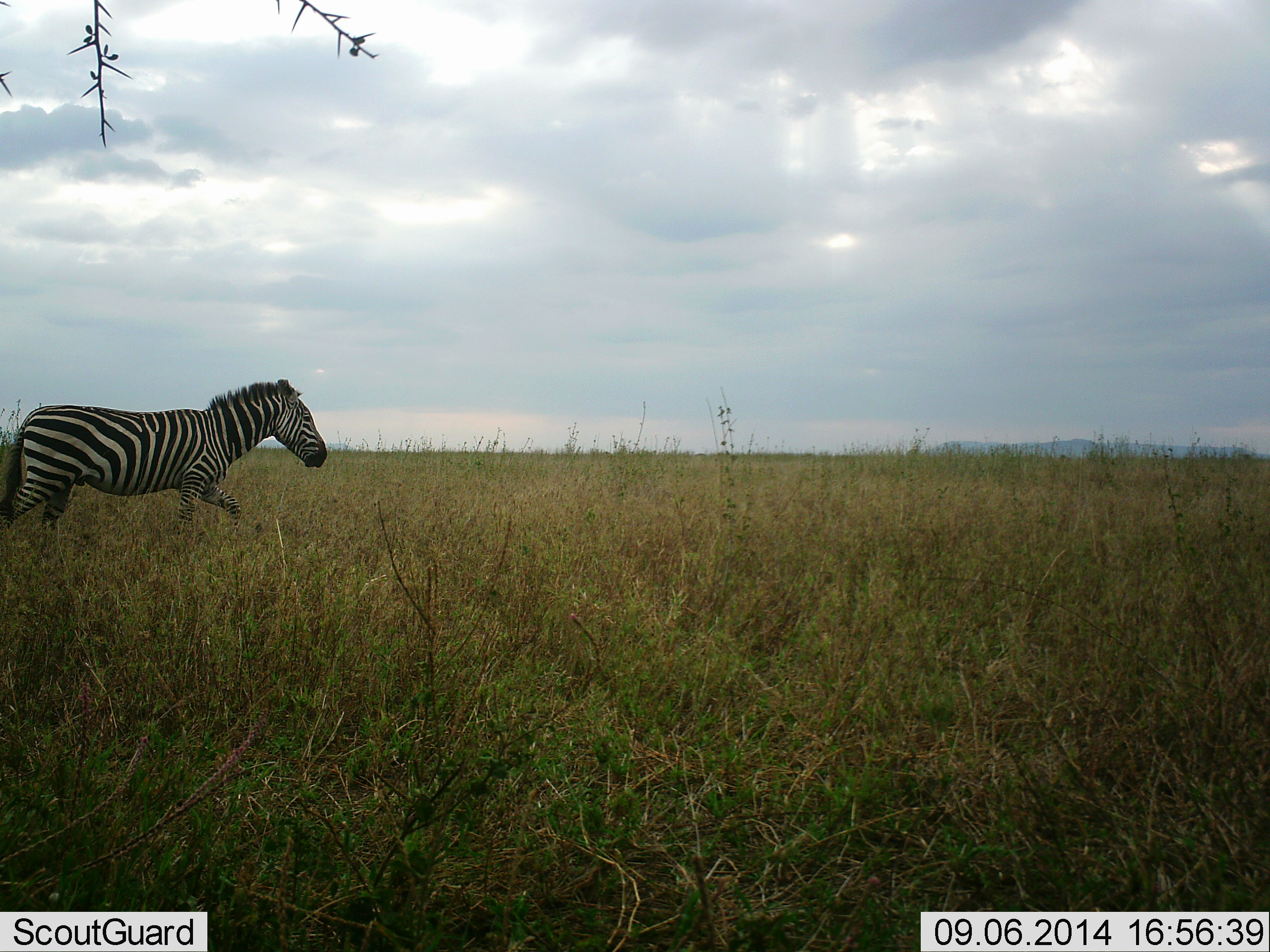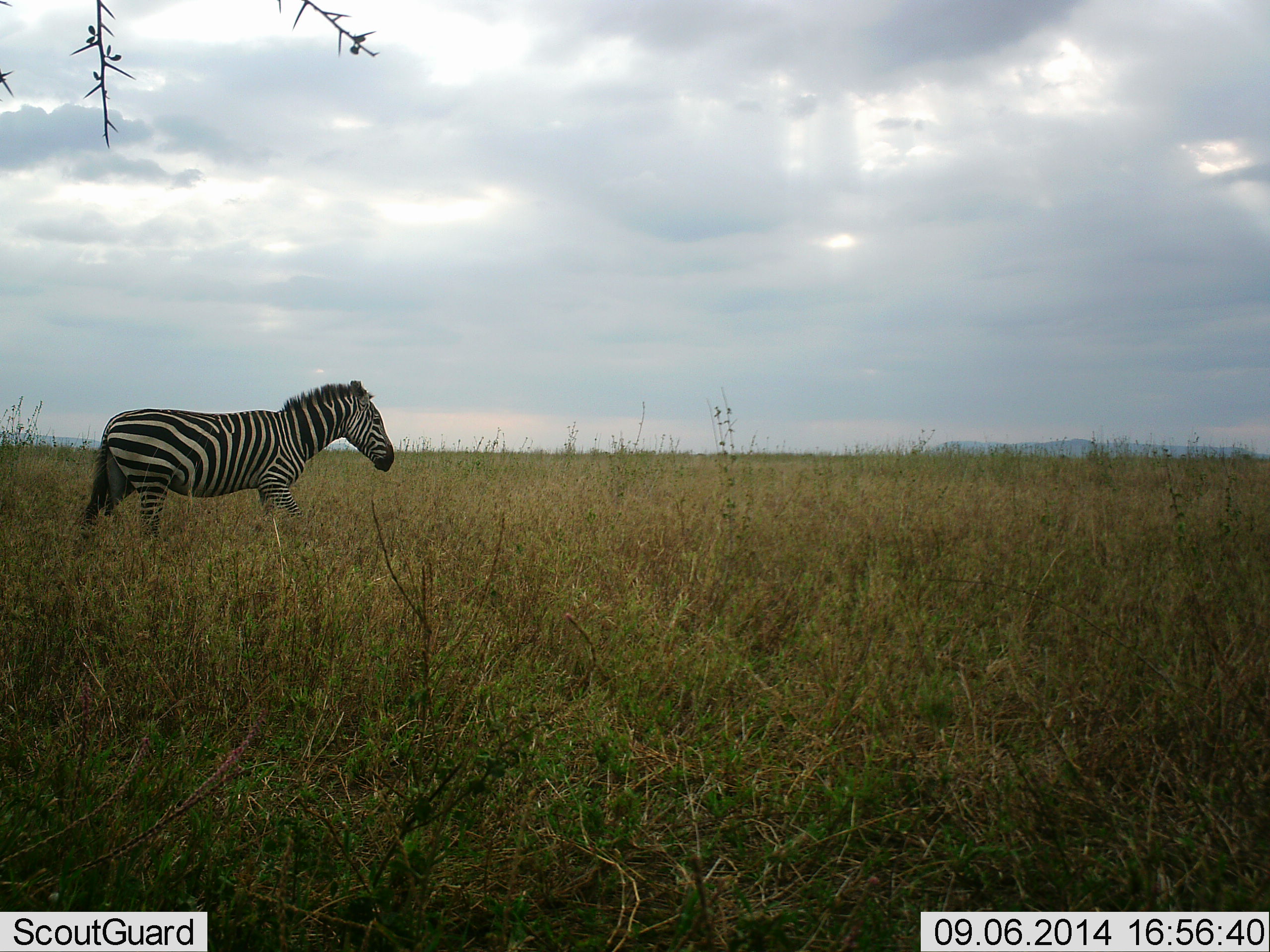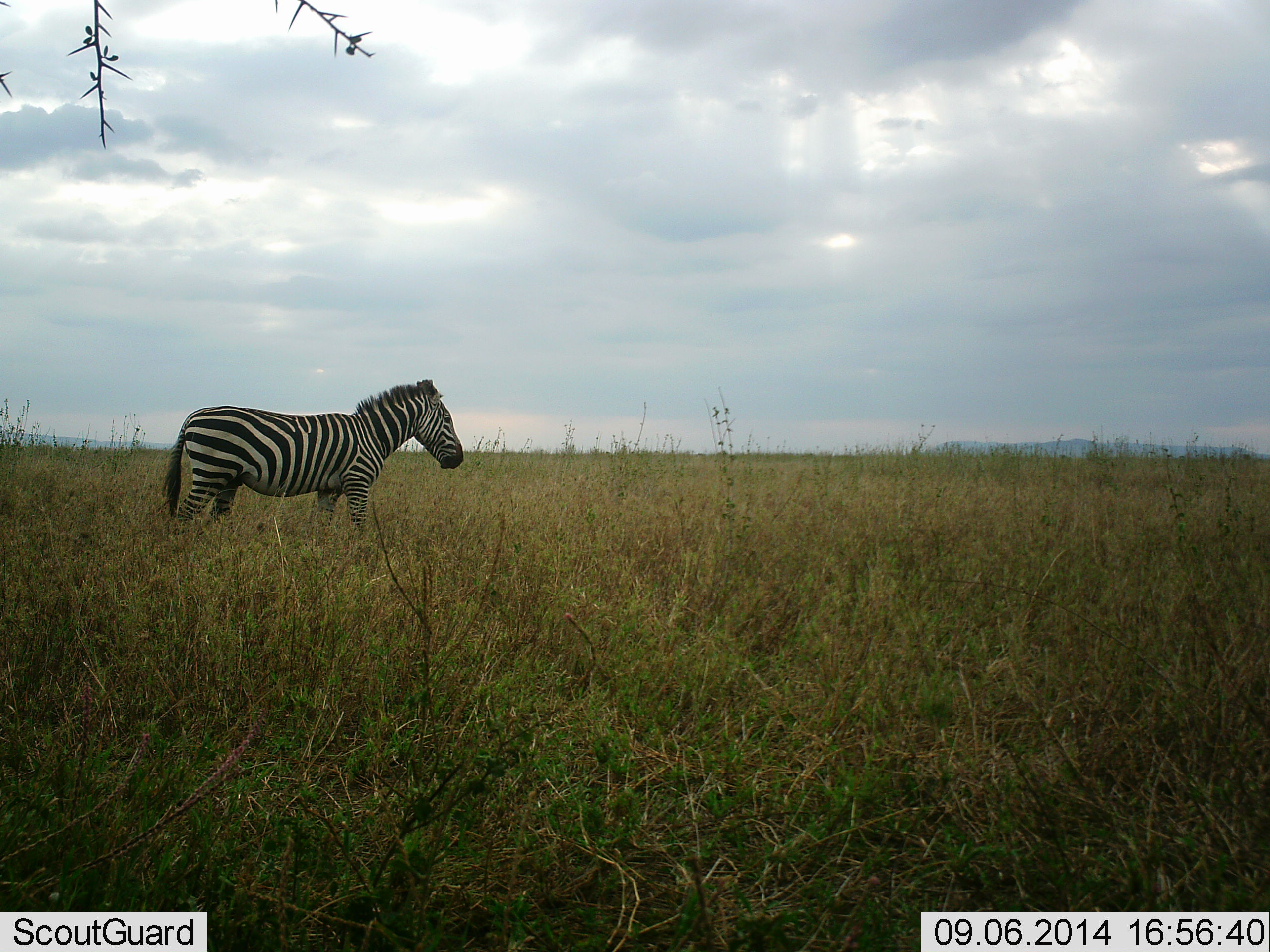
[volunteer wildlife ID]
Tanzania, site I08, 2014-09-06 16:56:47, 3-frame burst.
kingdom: Animalia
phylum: Chordata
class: Mammalia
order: Perissodactyla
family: Equidae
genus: Equus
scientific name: Equus quagga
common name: plains zebra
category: zebra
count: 1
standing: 40%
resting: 0%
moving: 90%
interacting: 0%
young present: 0%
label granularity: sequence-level